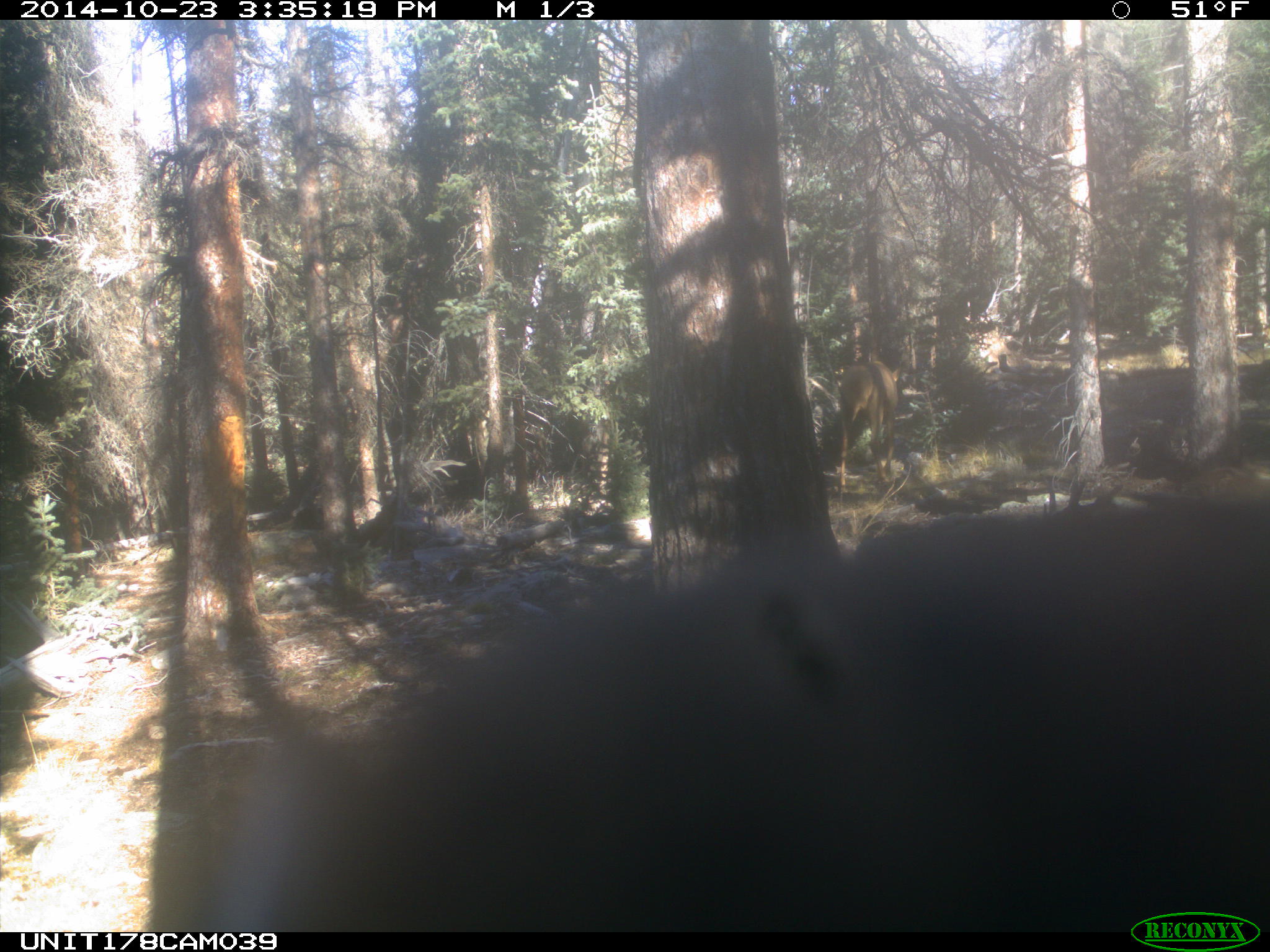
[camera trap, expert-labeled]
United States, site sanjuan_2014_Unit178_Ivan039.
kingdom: Animalia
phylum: Chordata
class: Mammalia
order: Artiodactyla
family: Cervidae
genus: Cervus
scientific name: Cervus elaphus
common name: red deer